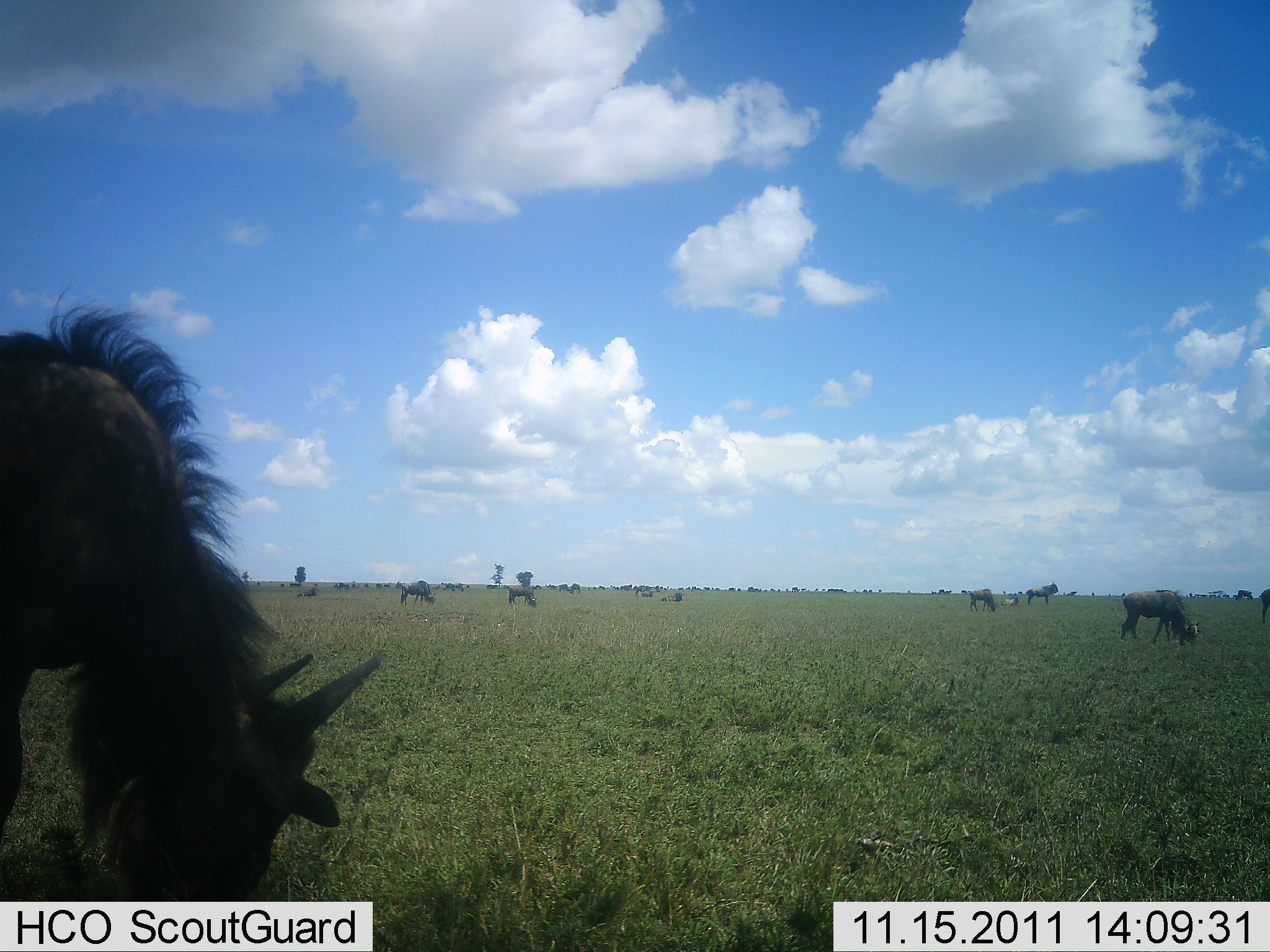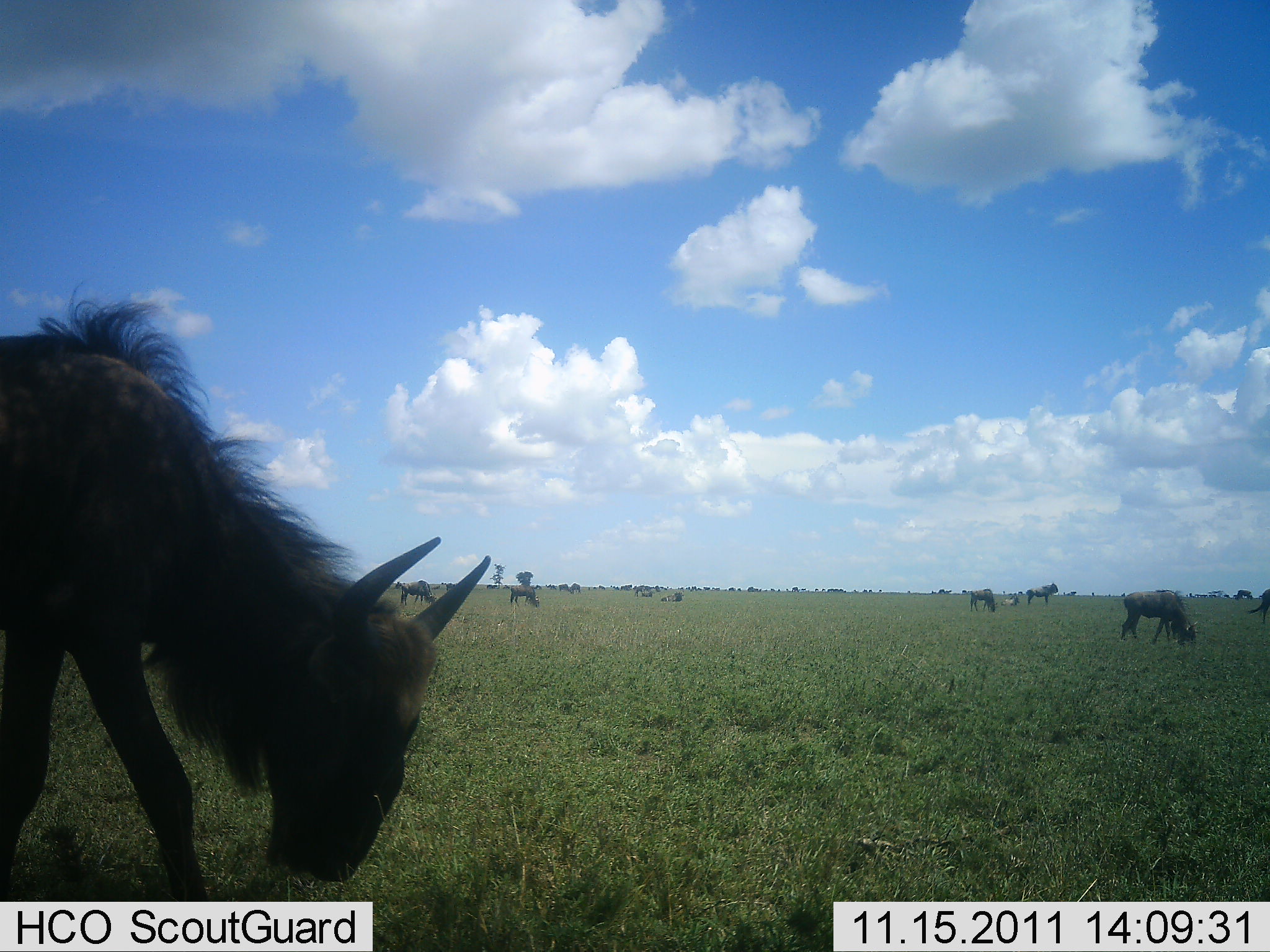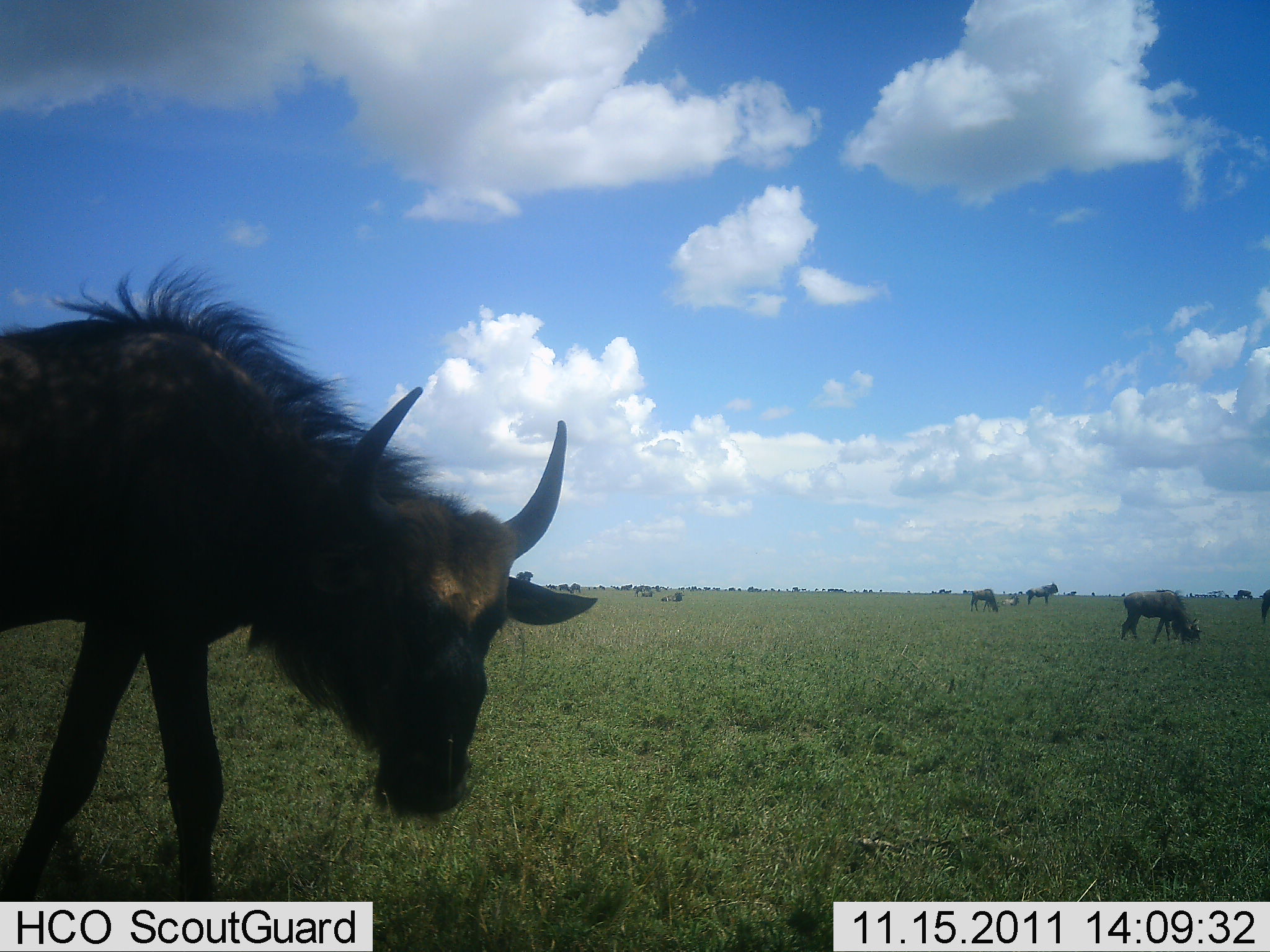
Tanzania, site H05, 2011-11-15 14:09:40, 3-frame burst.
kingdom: Animalia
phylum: Chordata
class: Mammalia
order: Artiodactyla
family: Bovidae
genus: Connochaetes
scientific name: Connochaetes taurinus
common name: blue wildebeest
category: wildebeest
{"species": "wildebeest (blue wildebeest) (Connochaetes taurinus)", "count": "8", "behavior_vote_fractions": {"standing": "42%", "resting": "0%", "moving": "50%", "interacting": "0%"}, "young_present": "0%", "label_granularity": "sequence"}